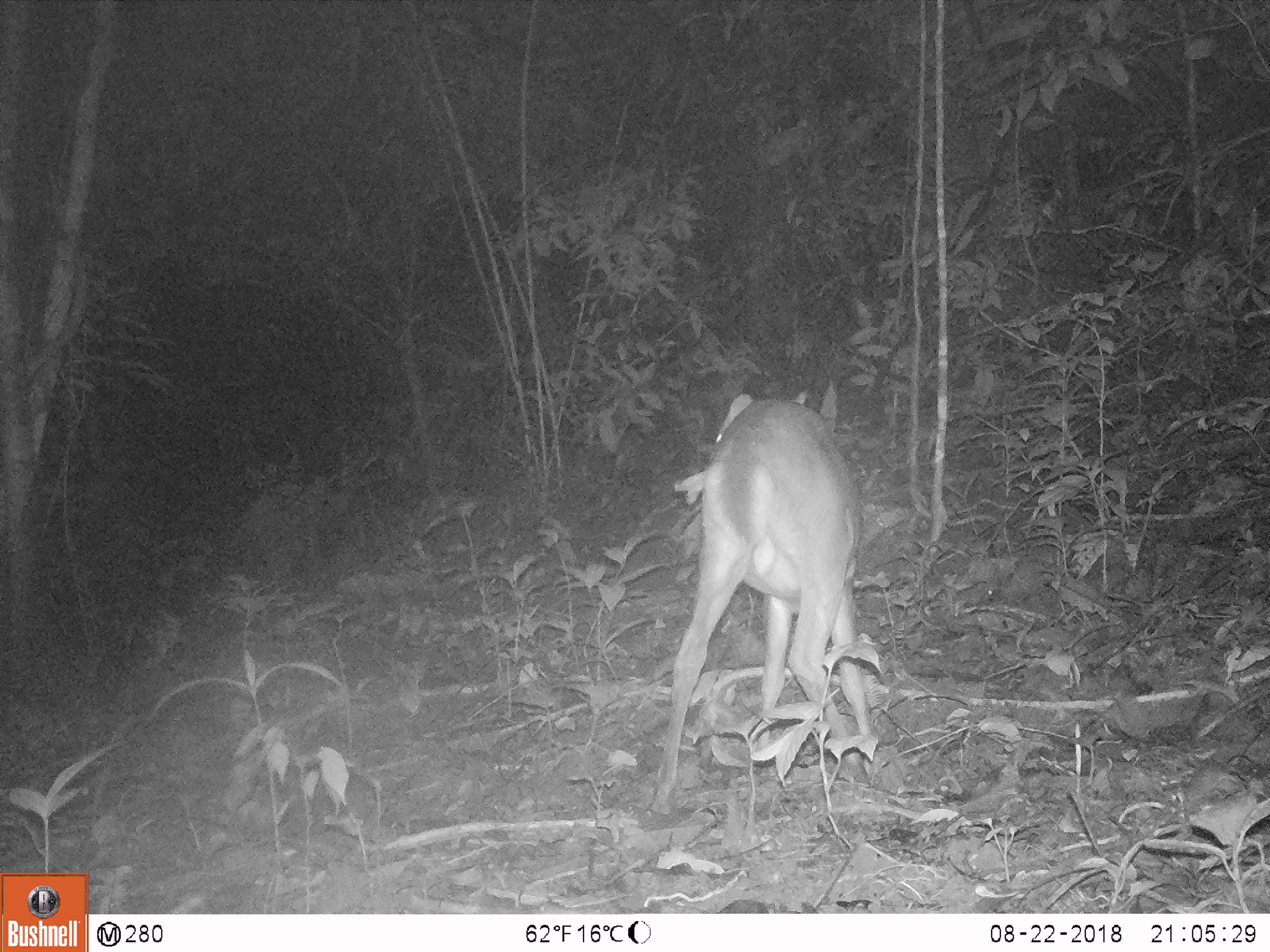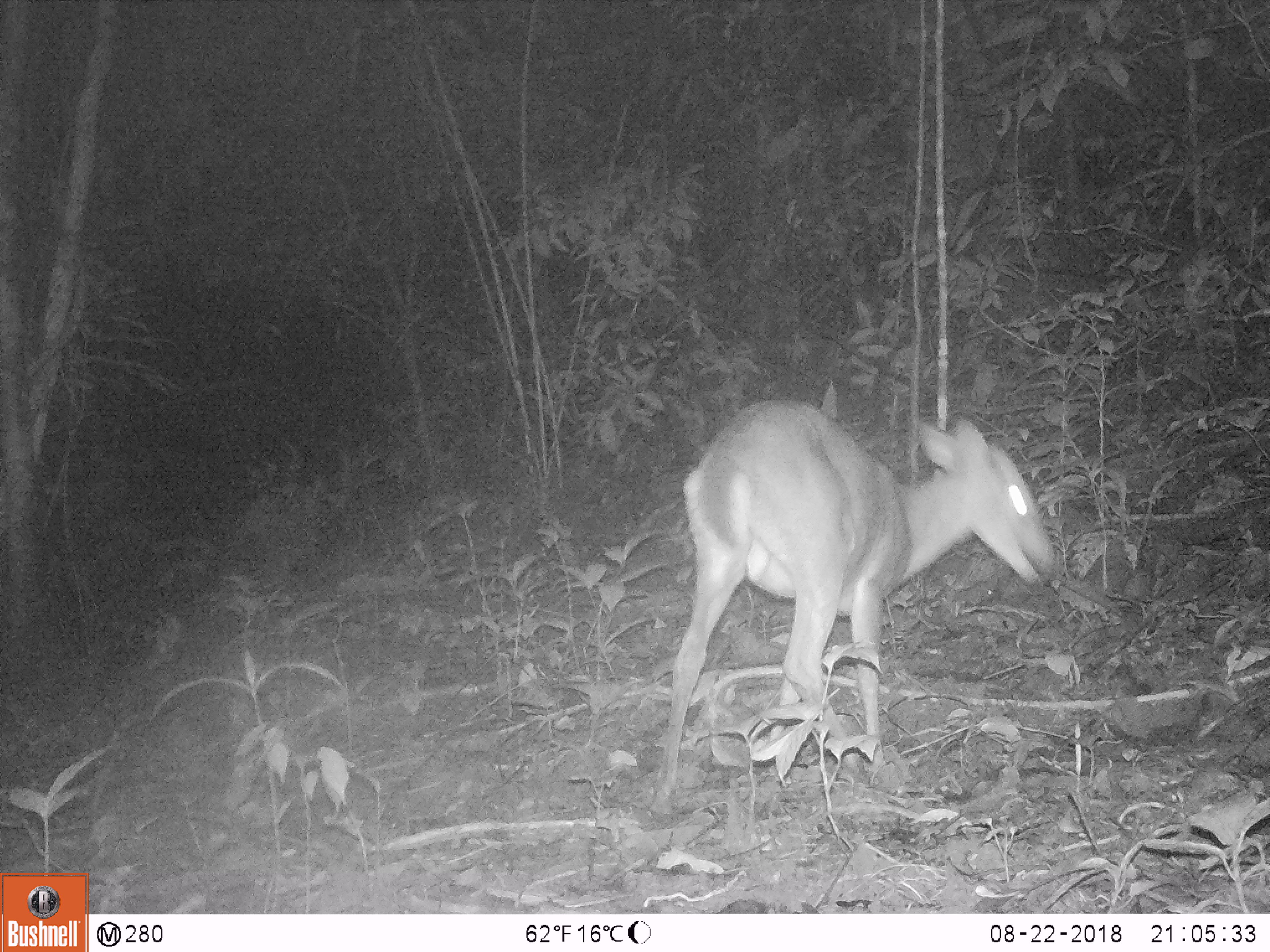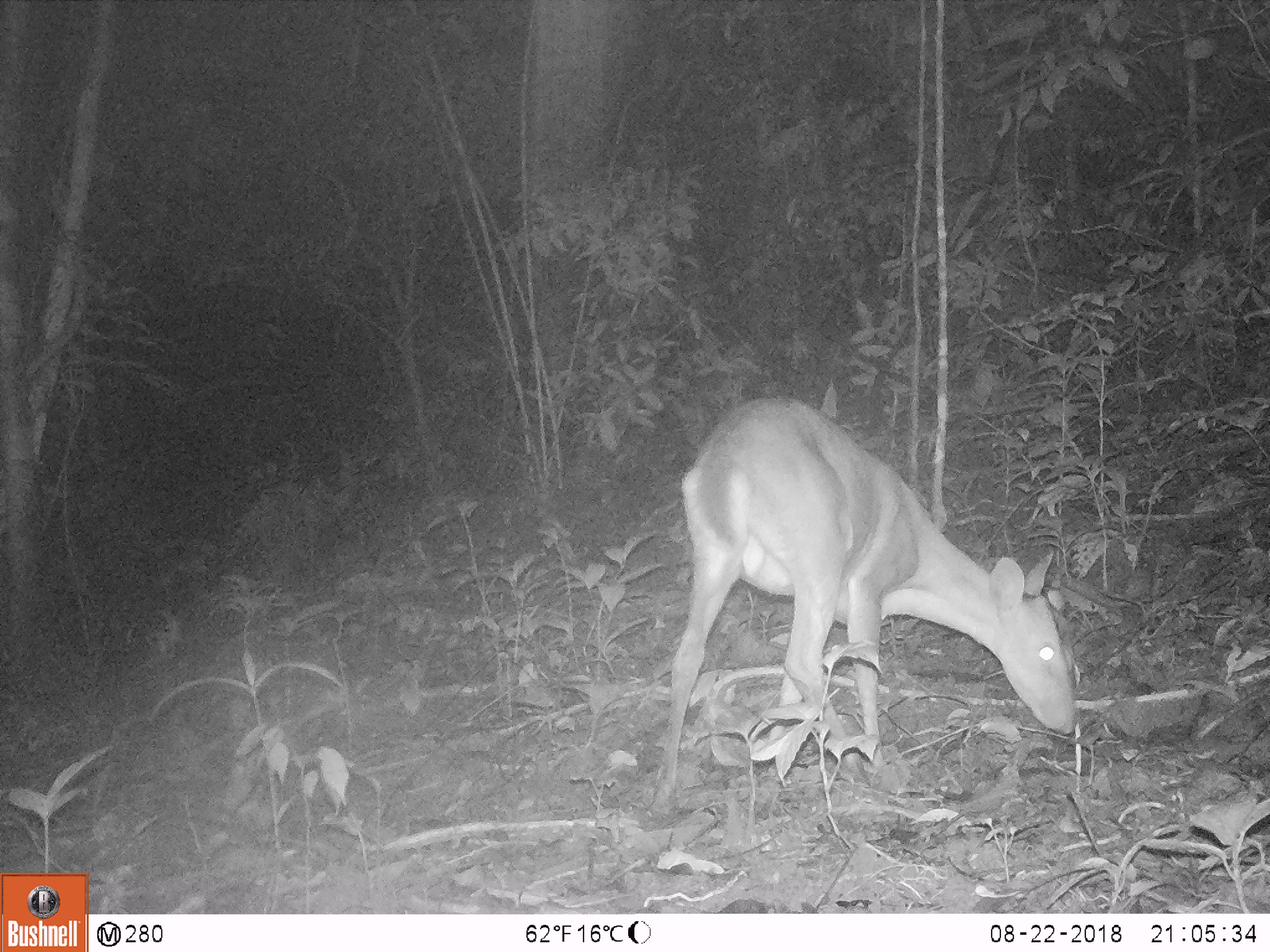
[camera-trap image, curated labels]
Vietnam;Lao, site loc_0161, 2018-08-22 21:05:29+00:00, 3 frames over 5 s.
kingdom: Animalia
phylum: Chordata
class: Mammalia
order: Artiodactyla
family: Cervidae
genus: Muntiacus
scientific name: Muntiacus vuquangensis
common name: large-antlered muntjac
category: large antlered muntjac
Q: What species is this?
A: Large antlered muntjac (large-antlered muntjac) (Muntiacus vuquangensis).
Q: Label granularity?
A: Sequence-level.